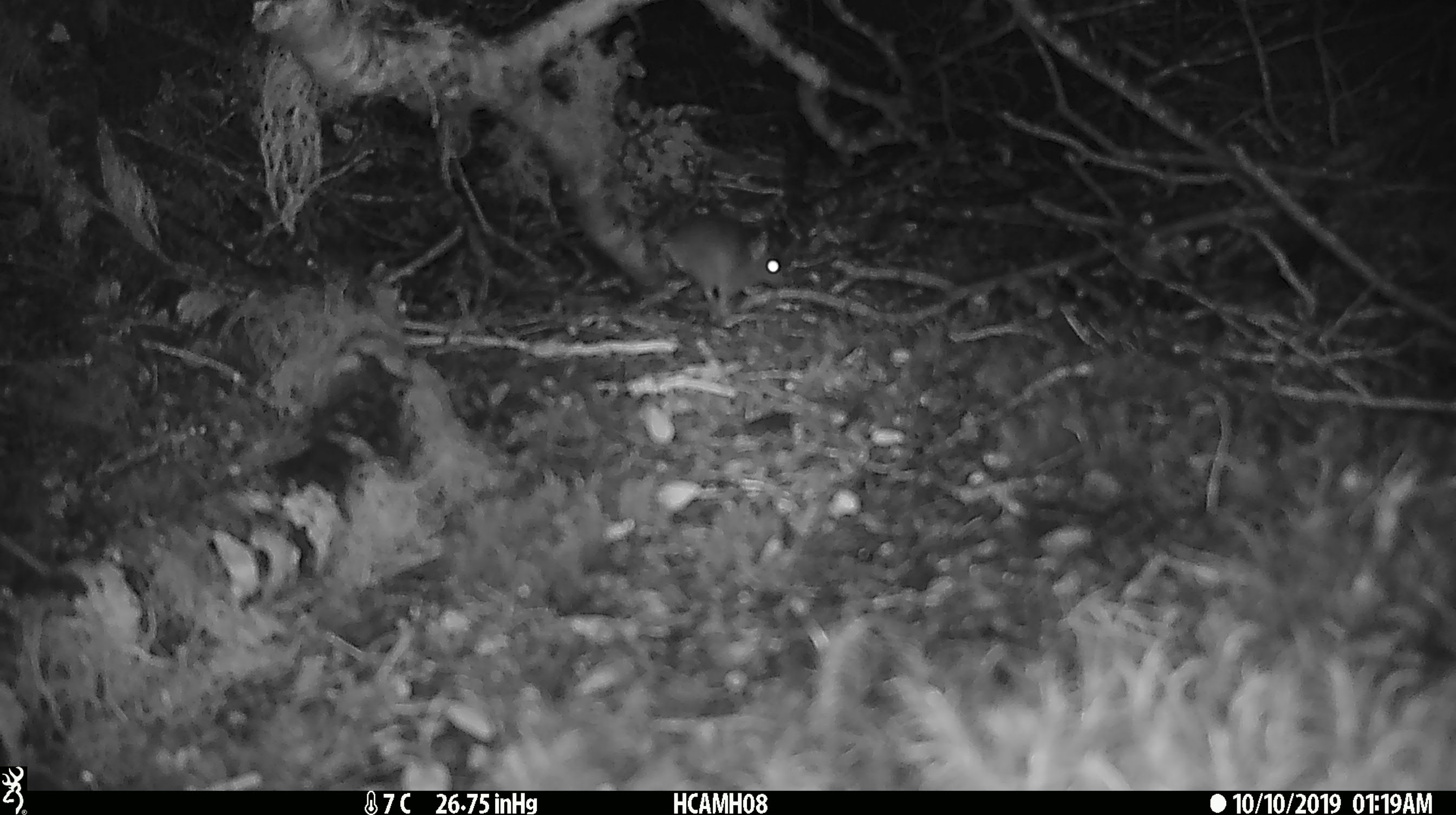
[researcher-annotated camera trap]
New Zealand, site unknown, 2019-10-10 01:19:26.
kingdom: Animalia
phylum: Chordata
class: Mammalia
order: Rodentia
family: Muridae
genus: Mus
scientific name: Mus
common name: mouse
Mouse (Mus).